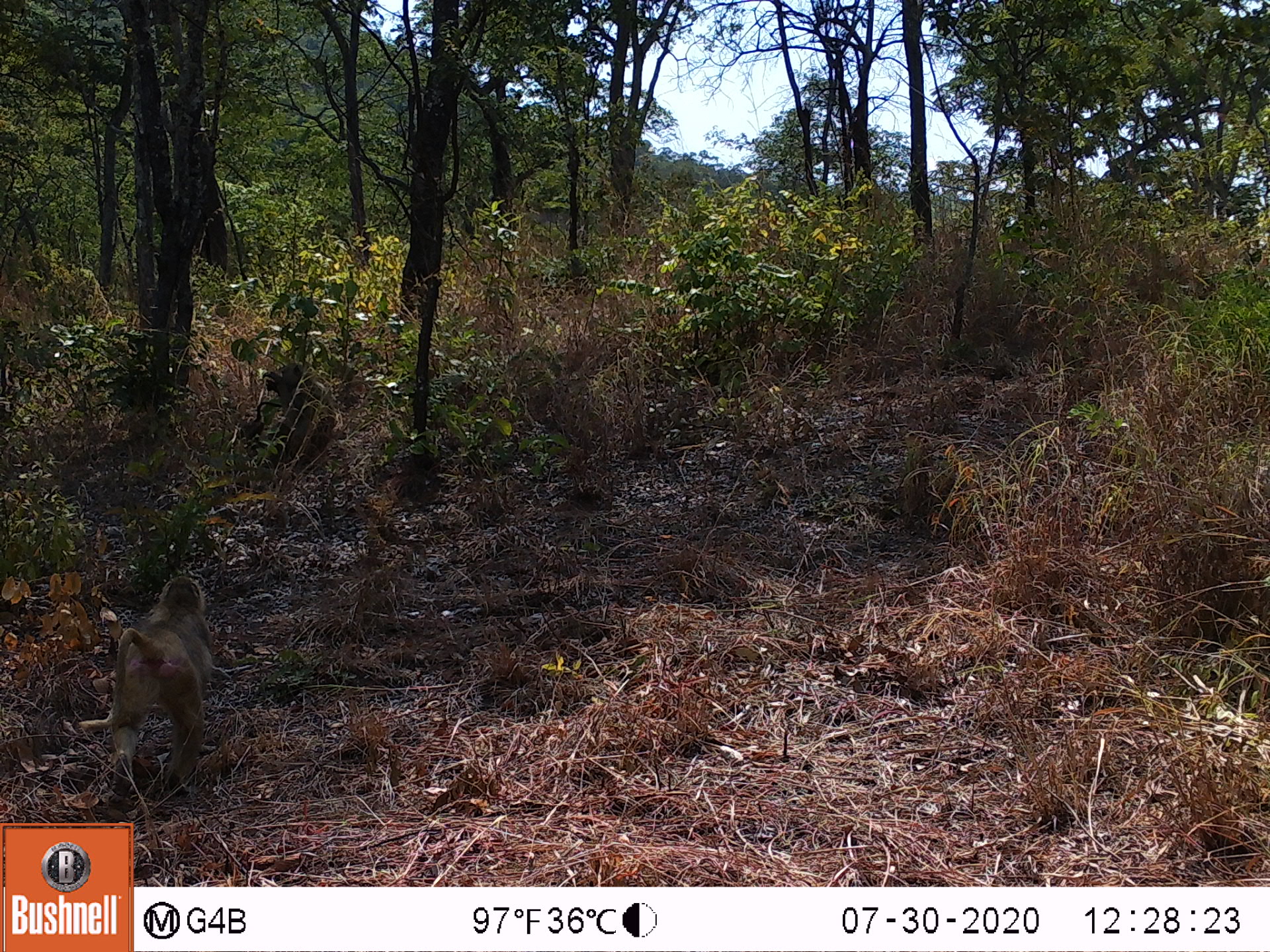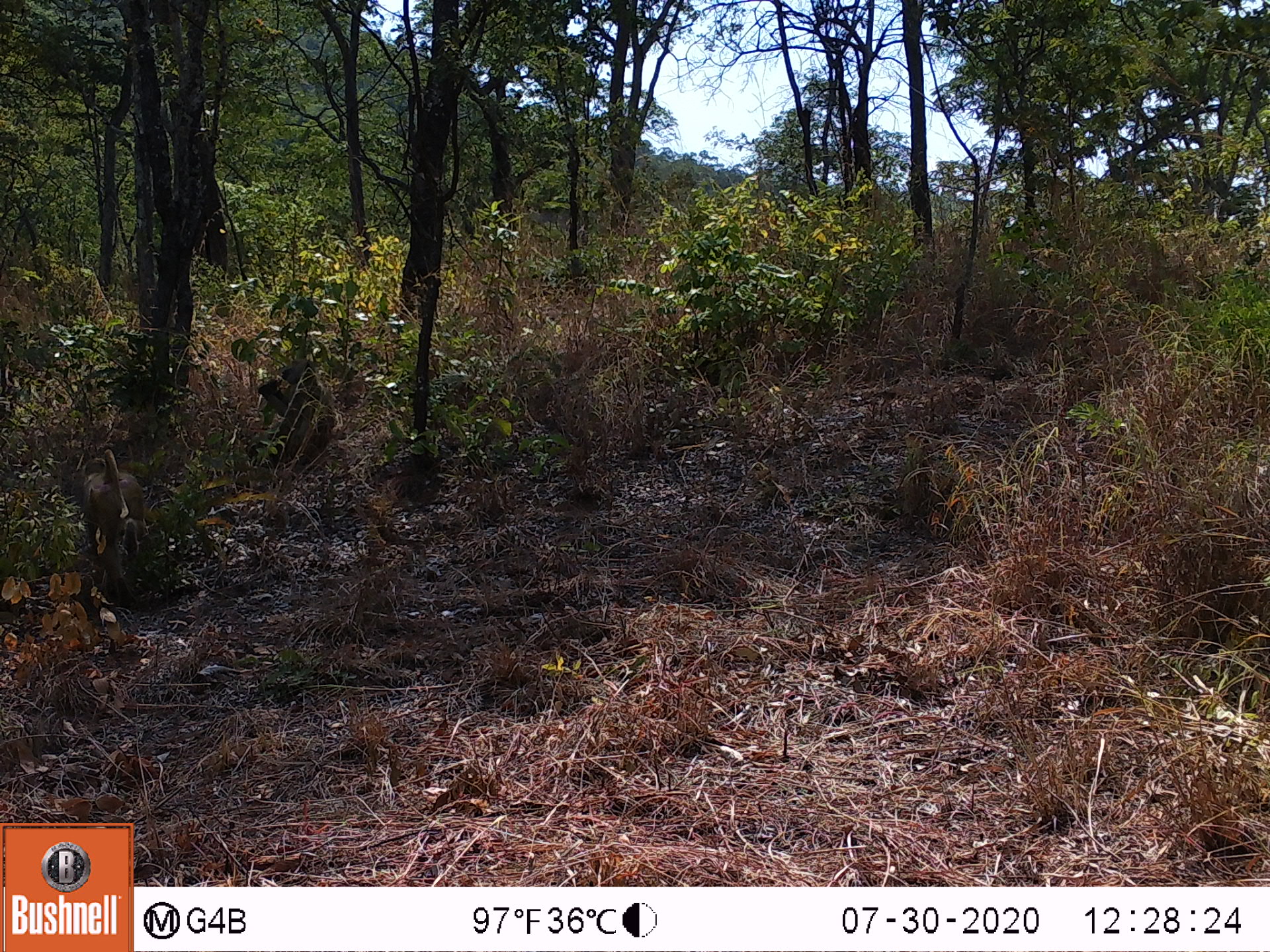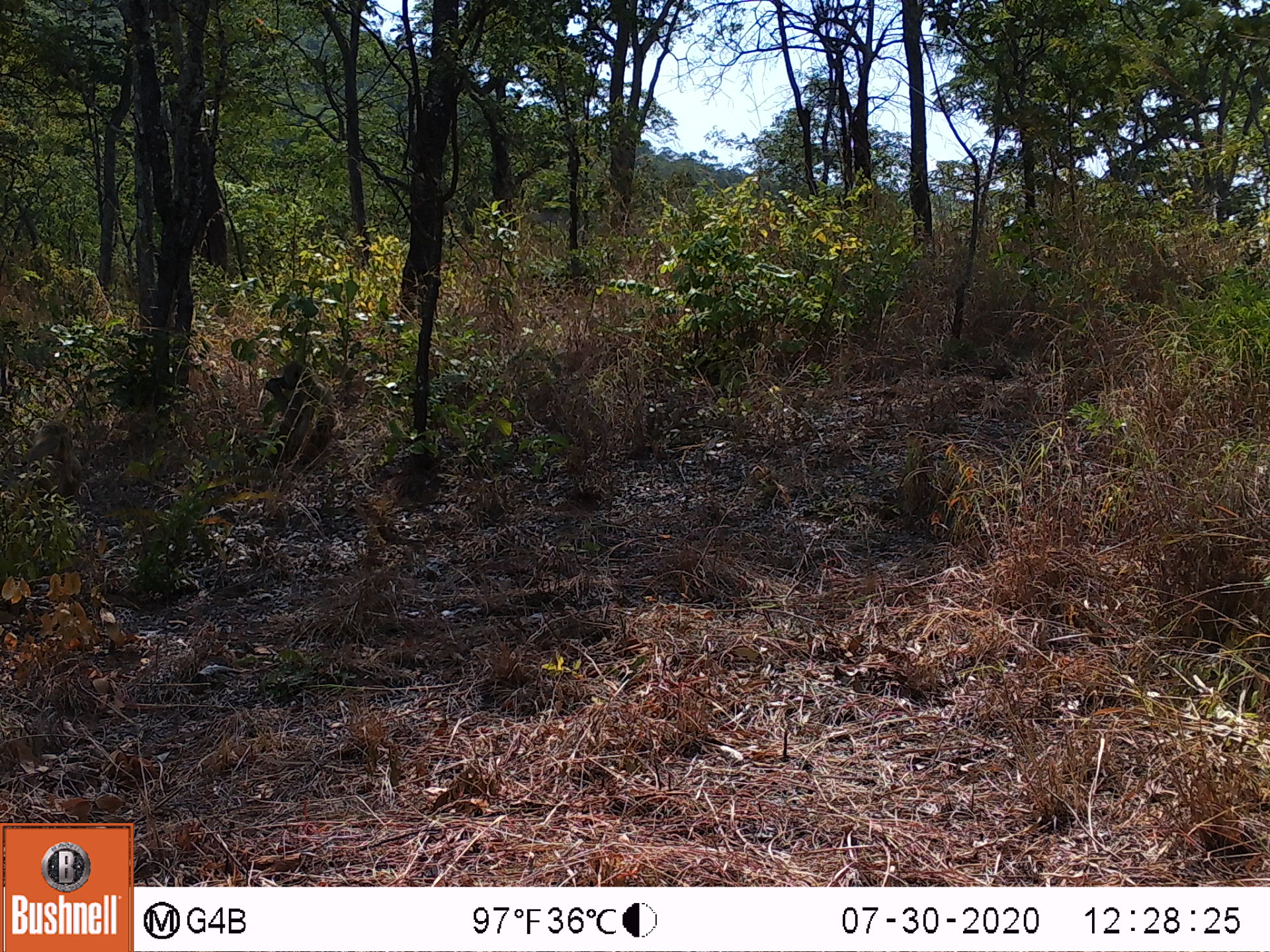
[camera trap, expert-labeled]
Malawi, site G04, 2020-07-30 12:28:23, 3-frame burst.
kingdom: Animalia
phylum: Chordata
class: Mammalia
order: Primates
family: Cercopithecidae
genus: Papio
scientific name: Papio cynocephalus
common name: yellow baboon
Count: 2.